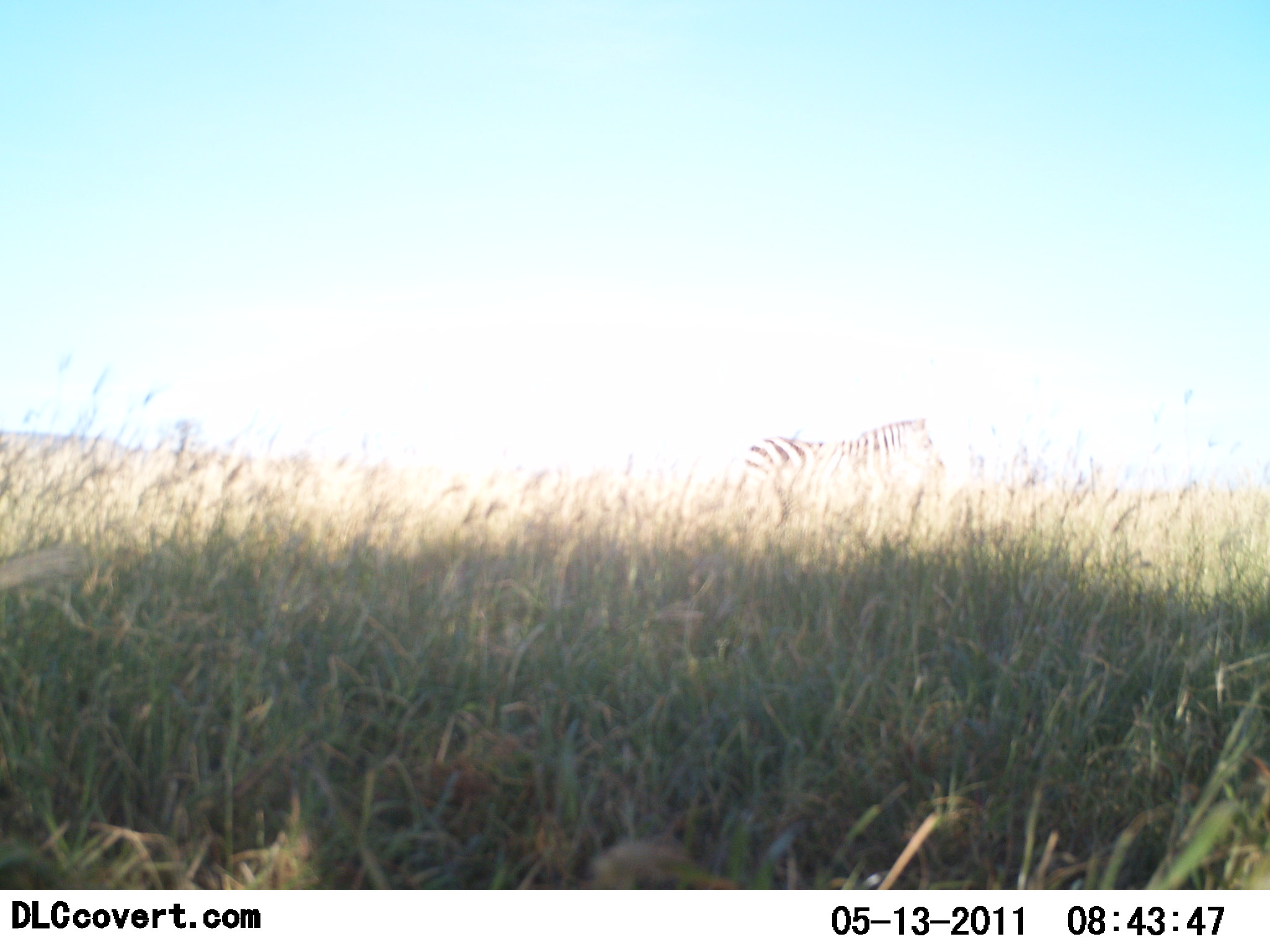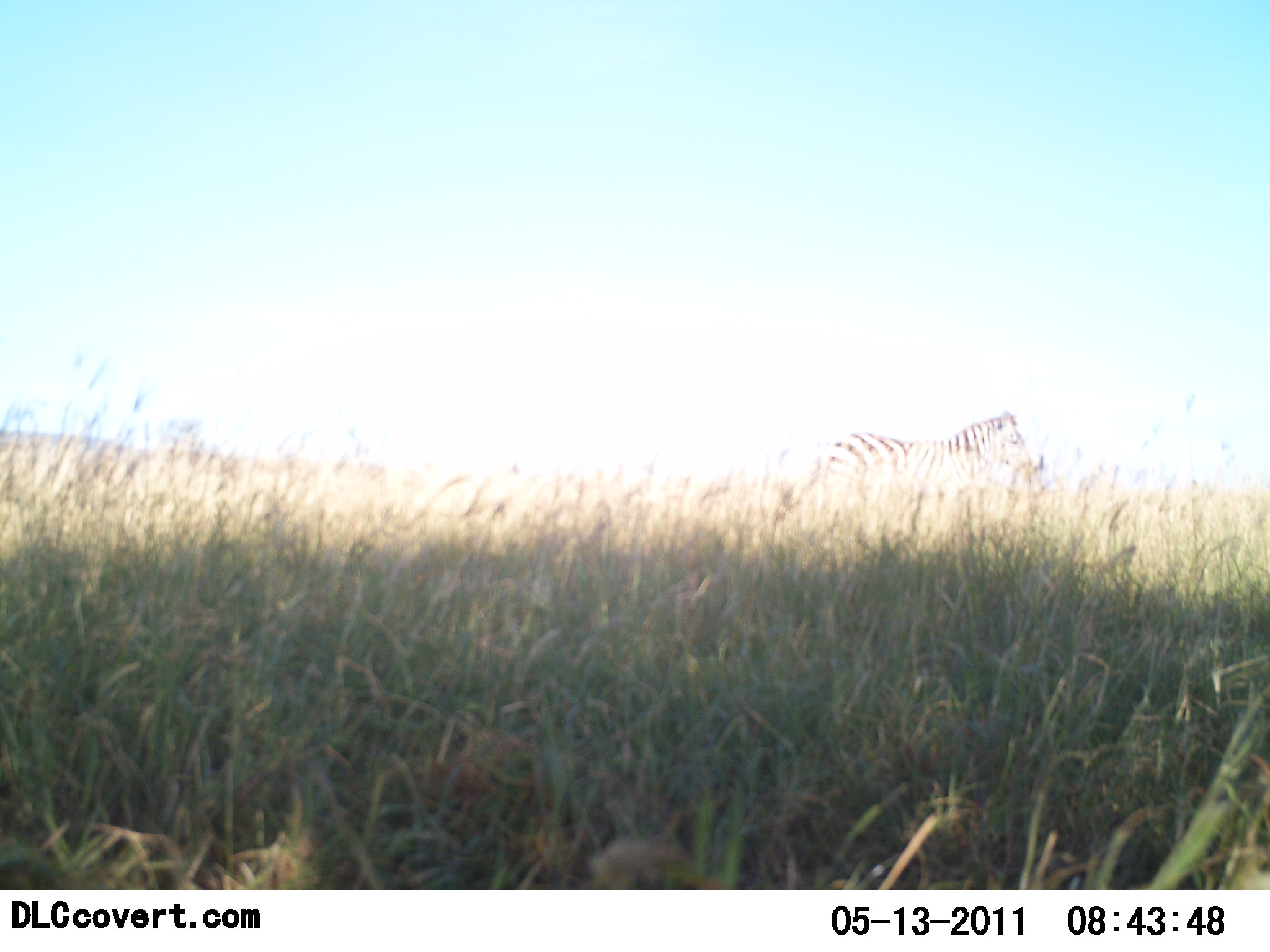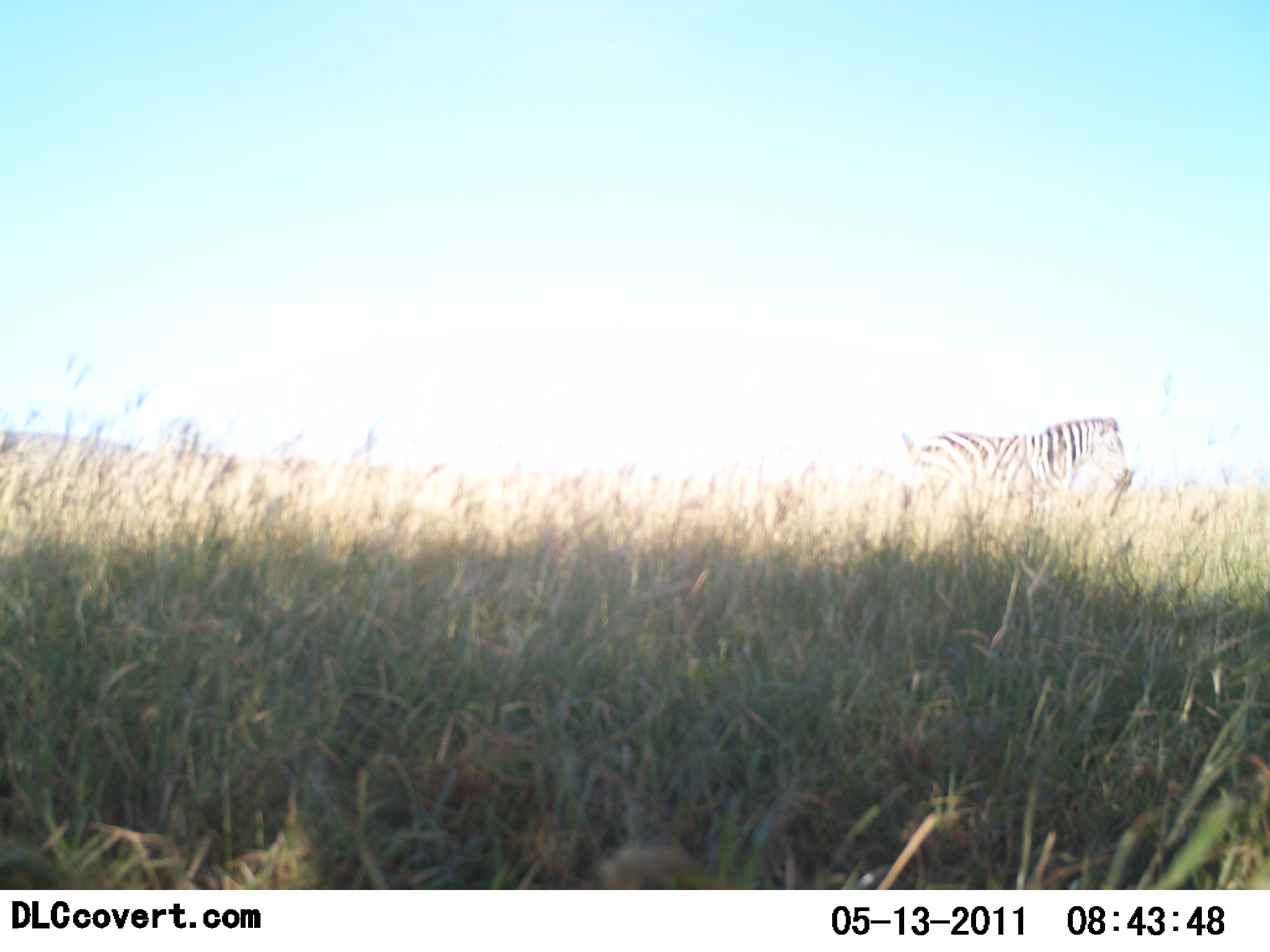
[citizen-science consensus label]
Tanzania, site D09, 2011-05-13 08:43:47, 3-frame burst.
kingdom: Animalia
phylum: Chordata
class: Mammalia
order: Perissodactyla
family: Equidae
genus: Equus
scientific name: Equus quagga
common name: plains zebra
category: zebra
Zebra (plains zebra) (Equus quagga), count 1. Behavior (volunteer vote fractions): standing 9%, resting 0%, moving 91%, interacting 0%. Young present (vote fraction): 0%. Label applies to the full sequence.